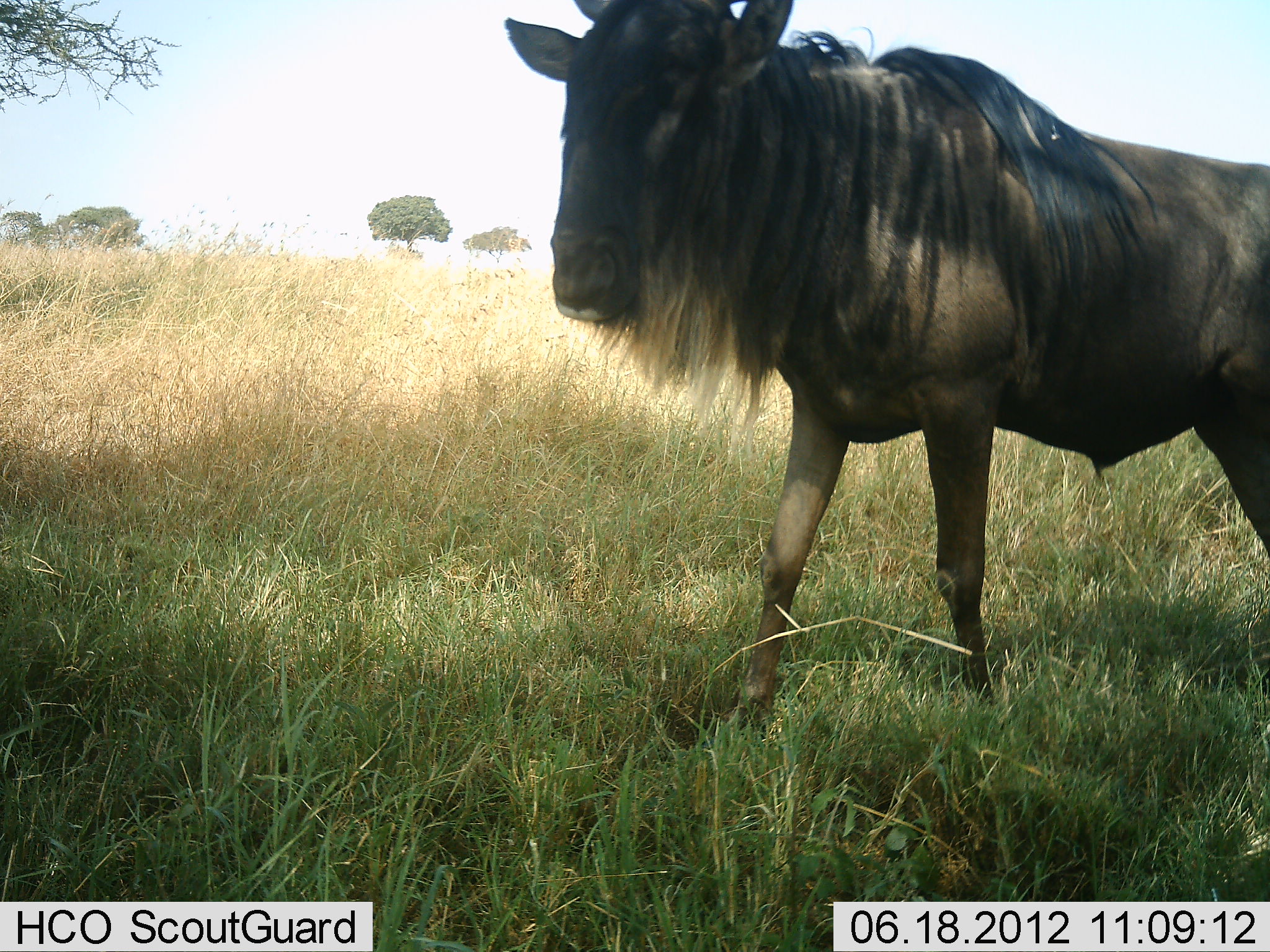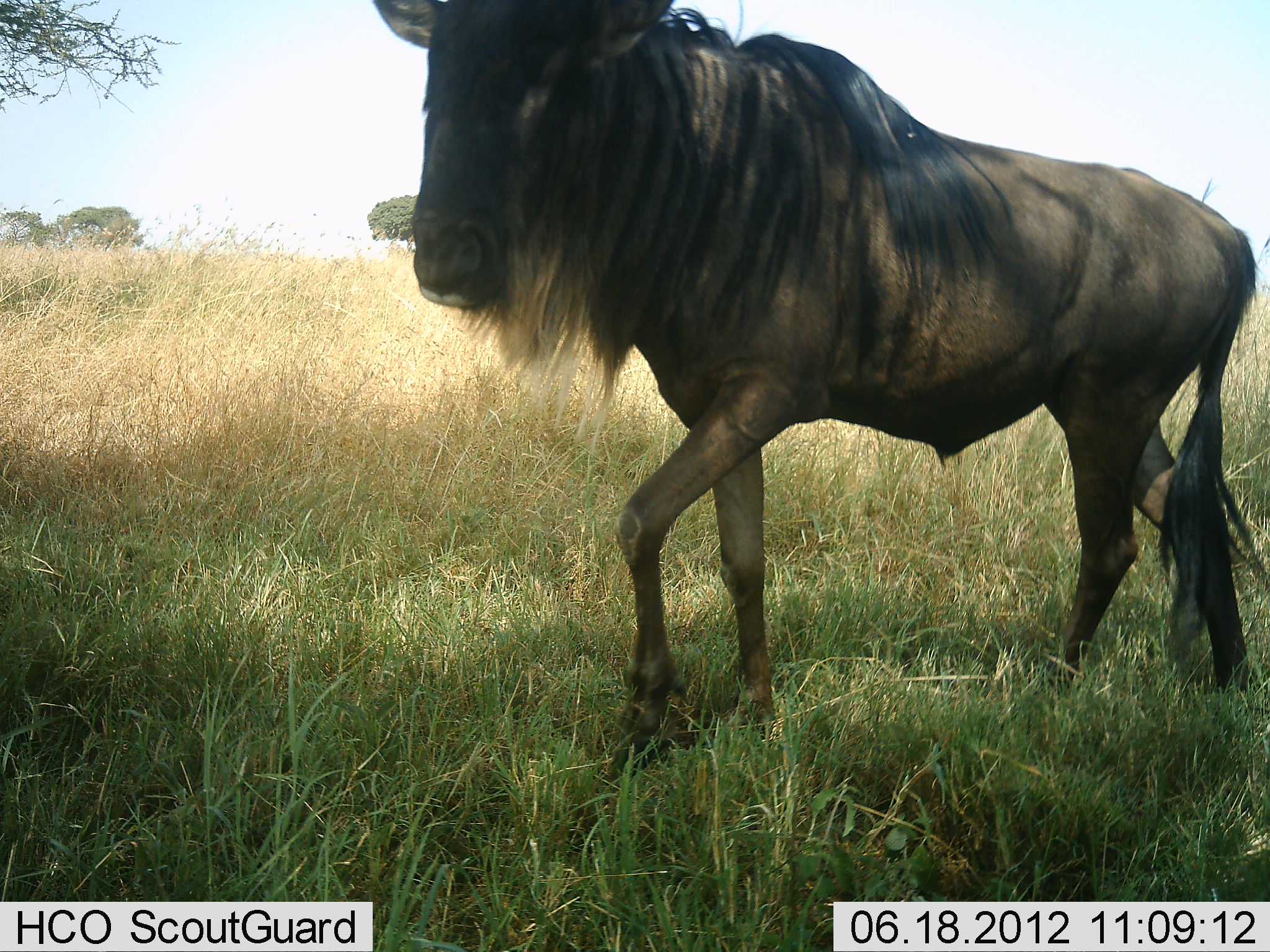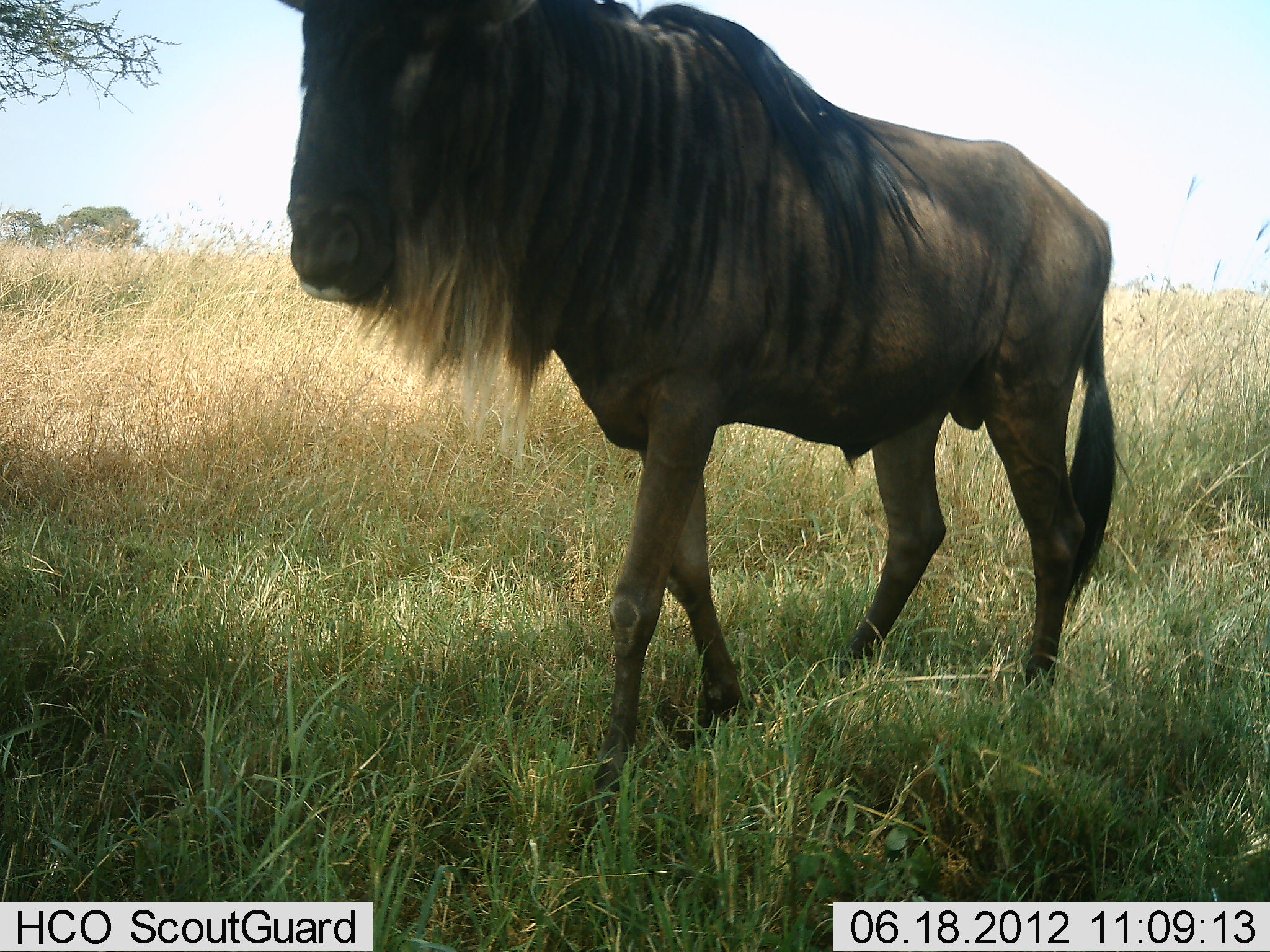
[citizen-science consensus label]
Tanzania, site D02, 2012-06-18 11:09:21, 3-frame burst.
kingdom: Animalia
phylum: Chordata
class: Mammalia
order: Artiodactyla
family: Bovidae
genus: Connochaetes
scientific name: Connochaetes taurinus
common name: blue wildebeest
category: wildebeest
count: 1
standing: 10%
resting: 0%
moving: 90%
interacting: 0%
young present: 0%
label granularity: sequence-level